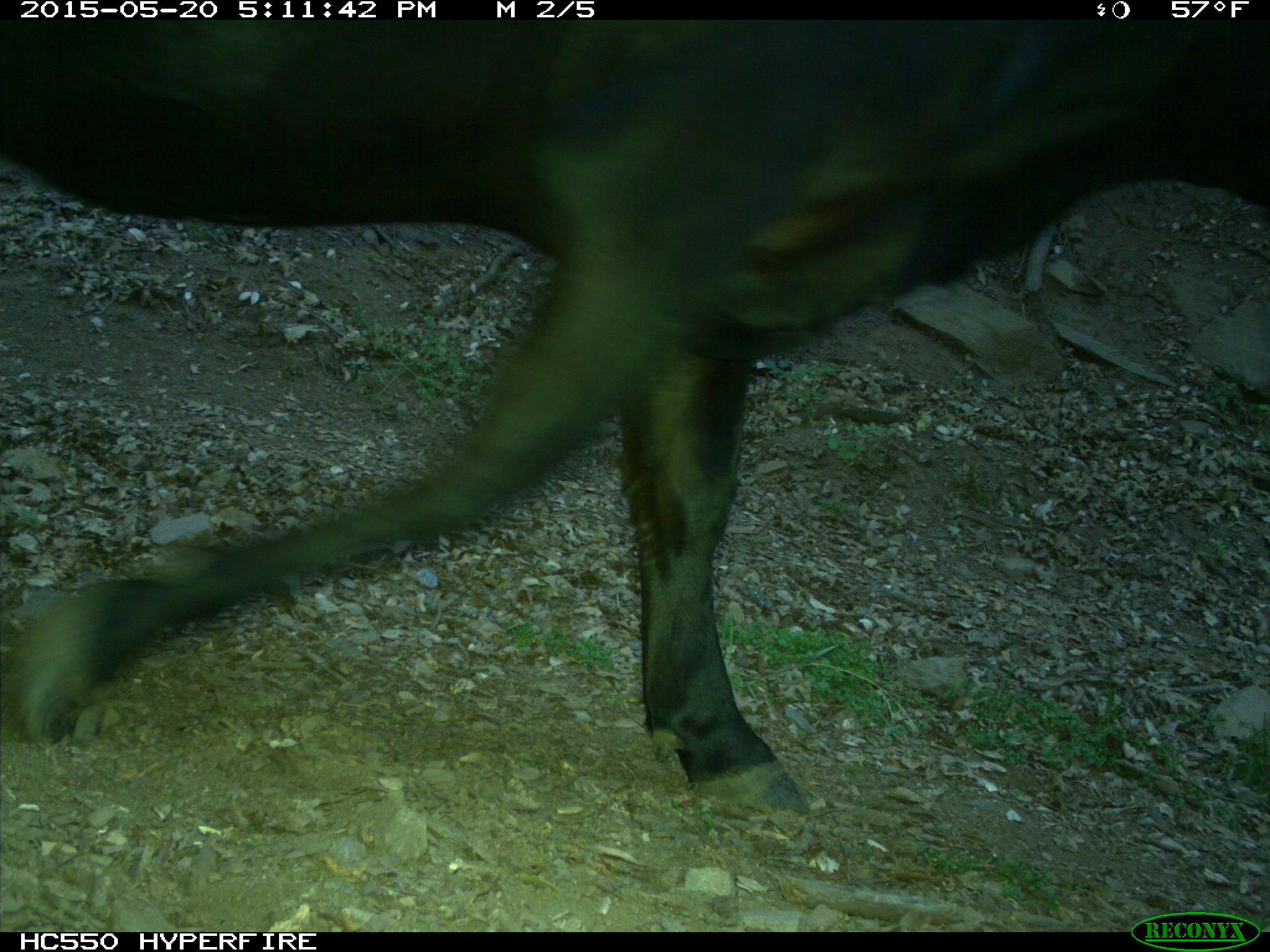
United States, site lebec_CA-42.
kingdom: Animalia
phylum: Chordata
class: Mammalia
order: Artiodactyla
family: Bovidae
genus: Bos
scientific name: Bos taurus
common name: domestic cow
Bos taurus (domestic cow).